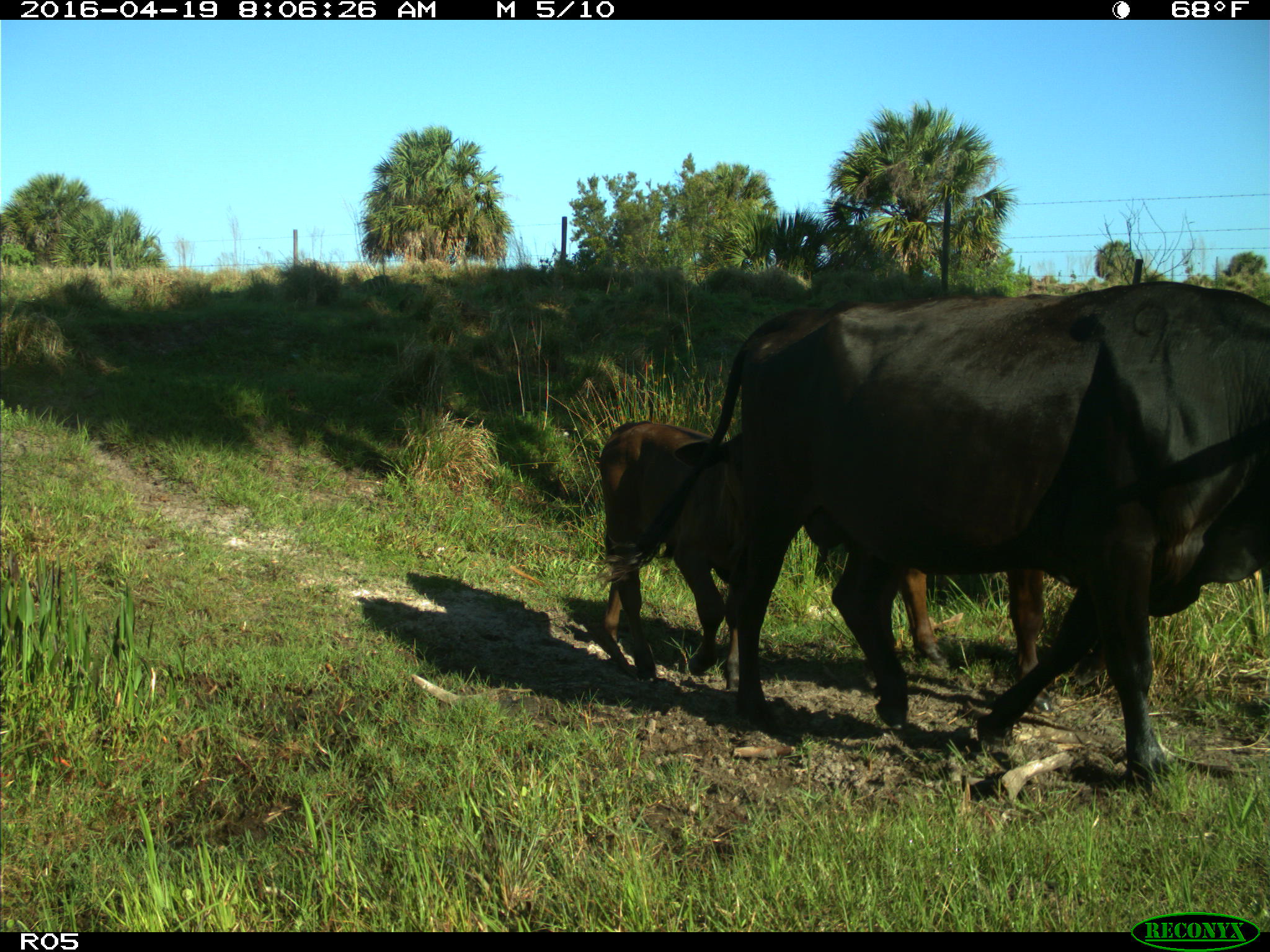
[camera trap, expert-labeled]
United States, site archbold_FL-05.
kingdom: Animalia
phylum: Chordata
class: Mammalia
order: Artiodactyla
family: Bovidae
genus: Bos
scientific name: Bos taurus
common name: domestic cow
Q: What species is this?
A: Bos taurus (domestic cow).